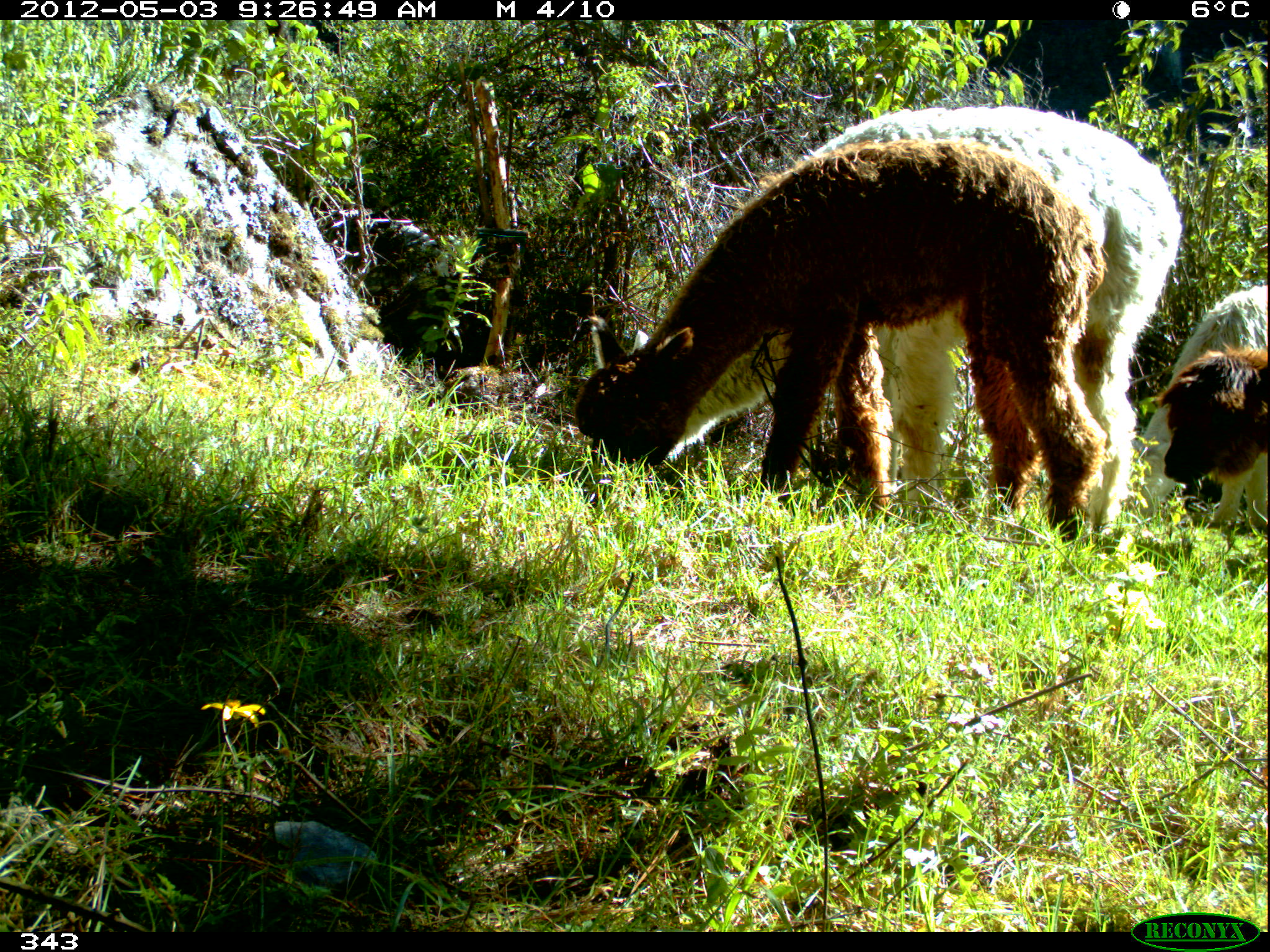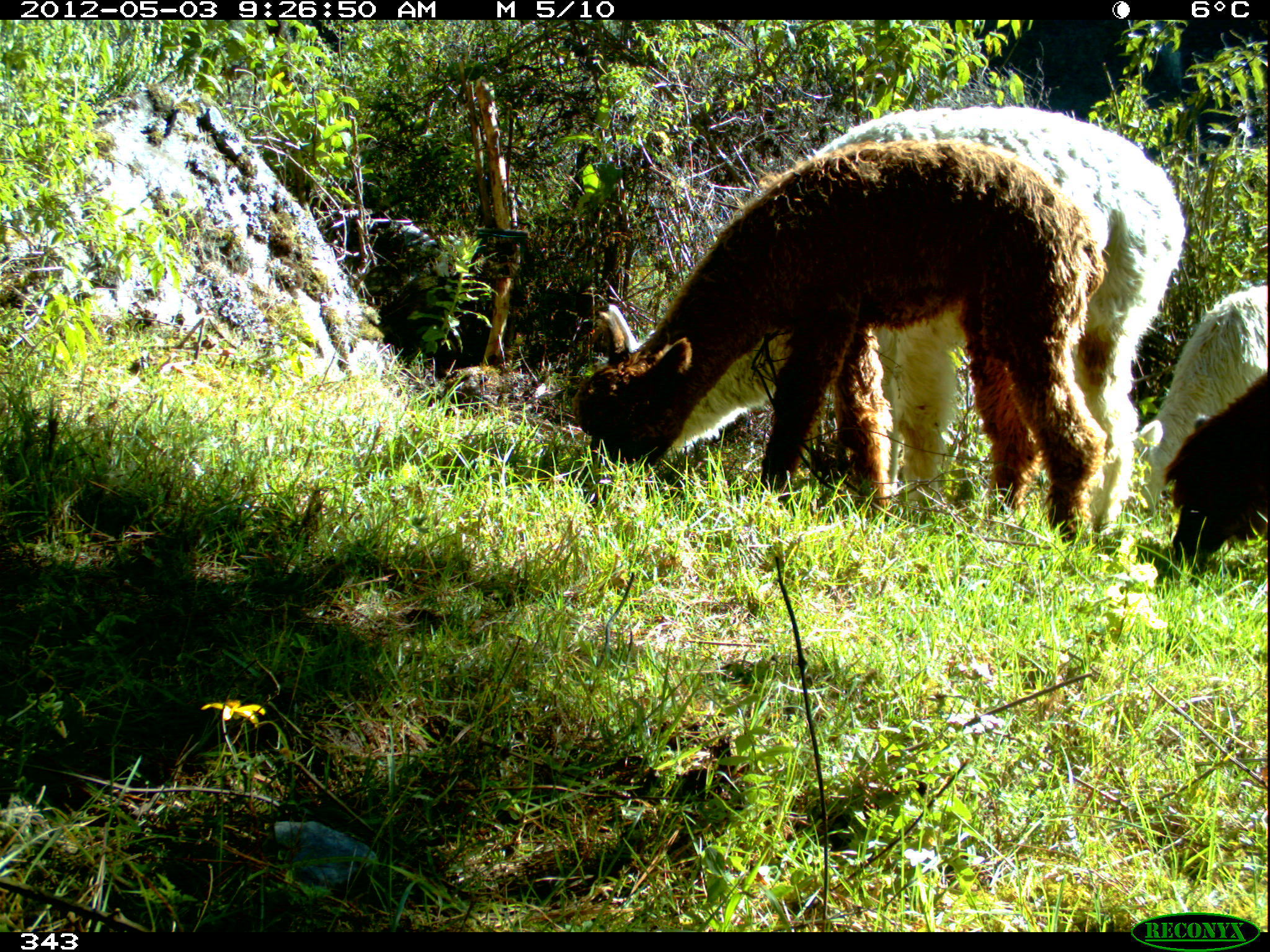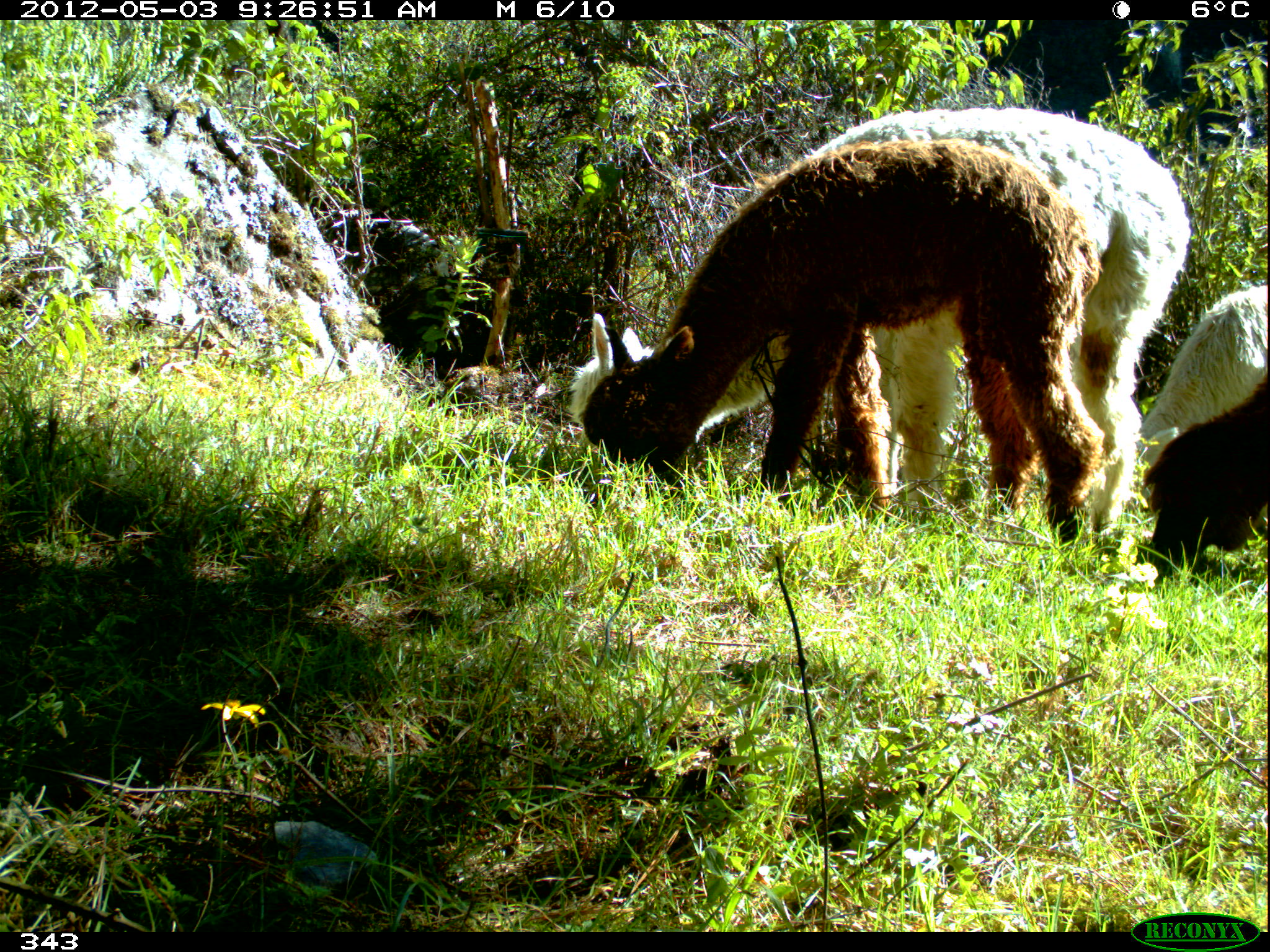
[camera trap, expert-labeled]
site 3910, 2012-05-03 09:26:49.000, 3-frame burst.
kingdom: Animalia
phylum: Chordata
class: Mammalia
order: Artiodactyla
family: Camelidae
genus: Vicugna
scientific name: Vicugna pacos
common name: alpaca